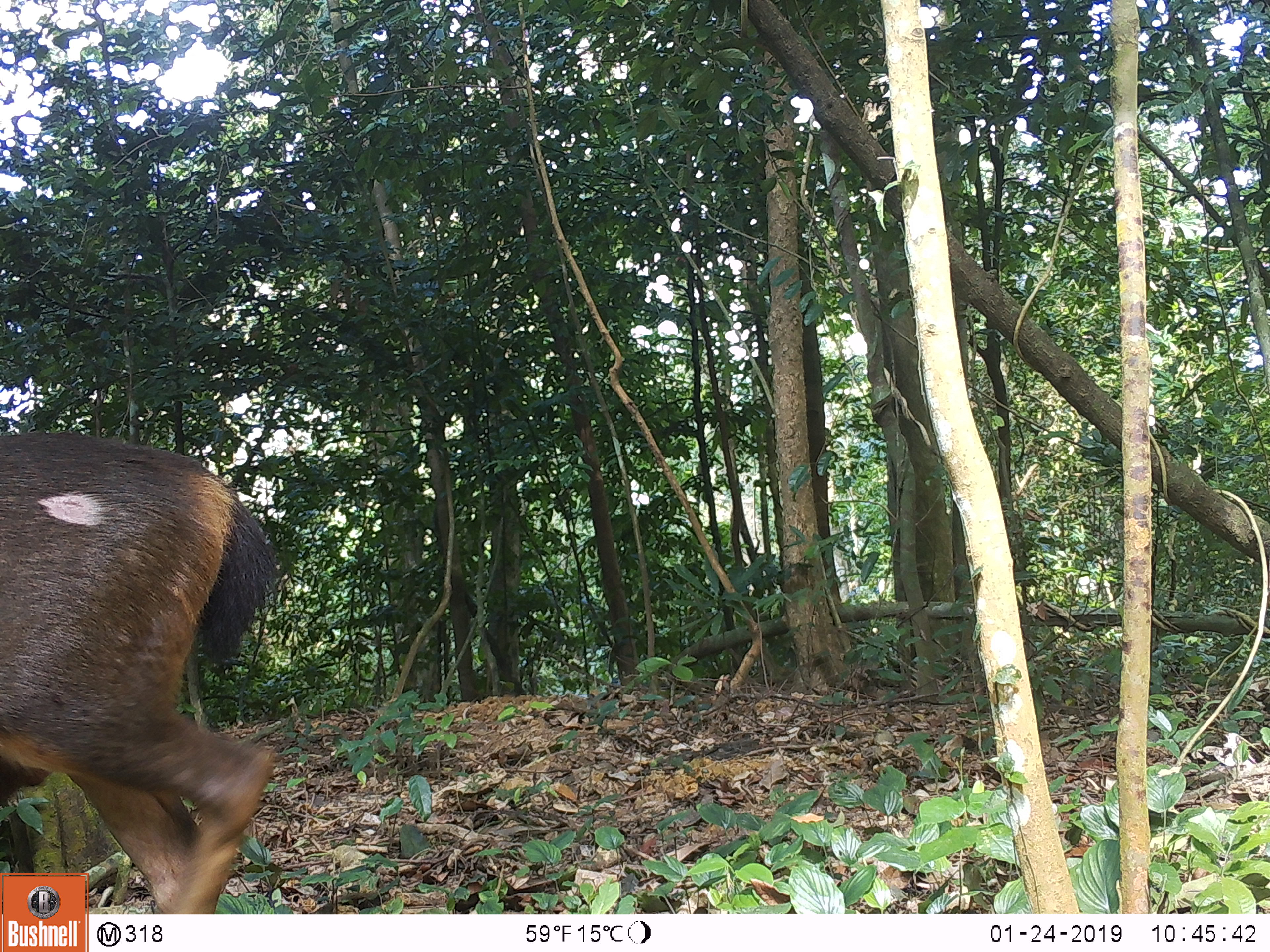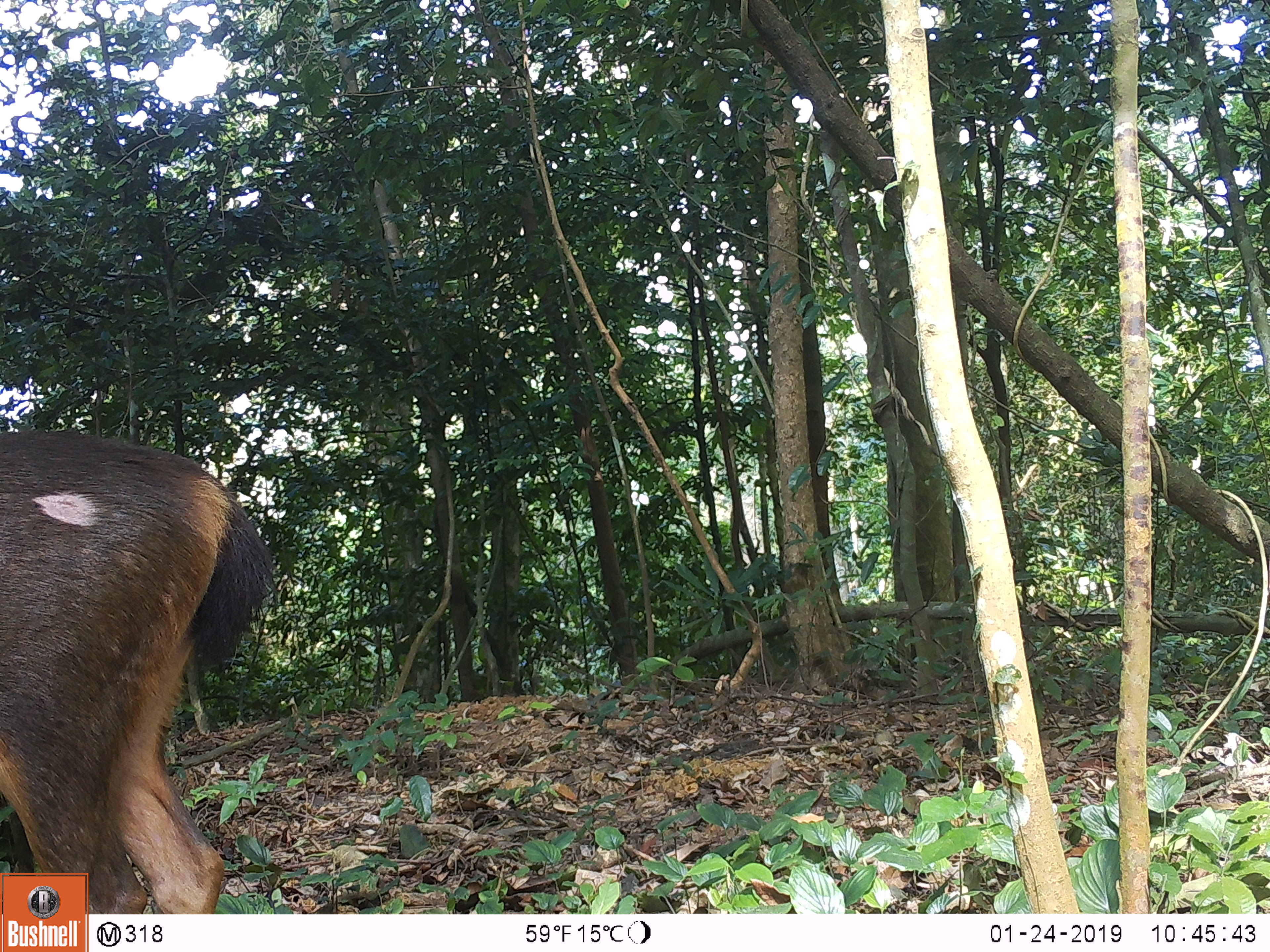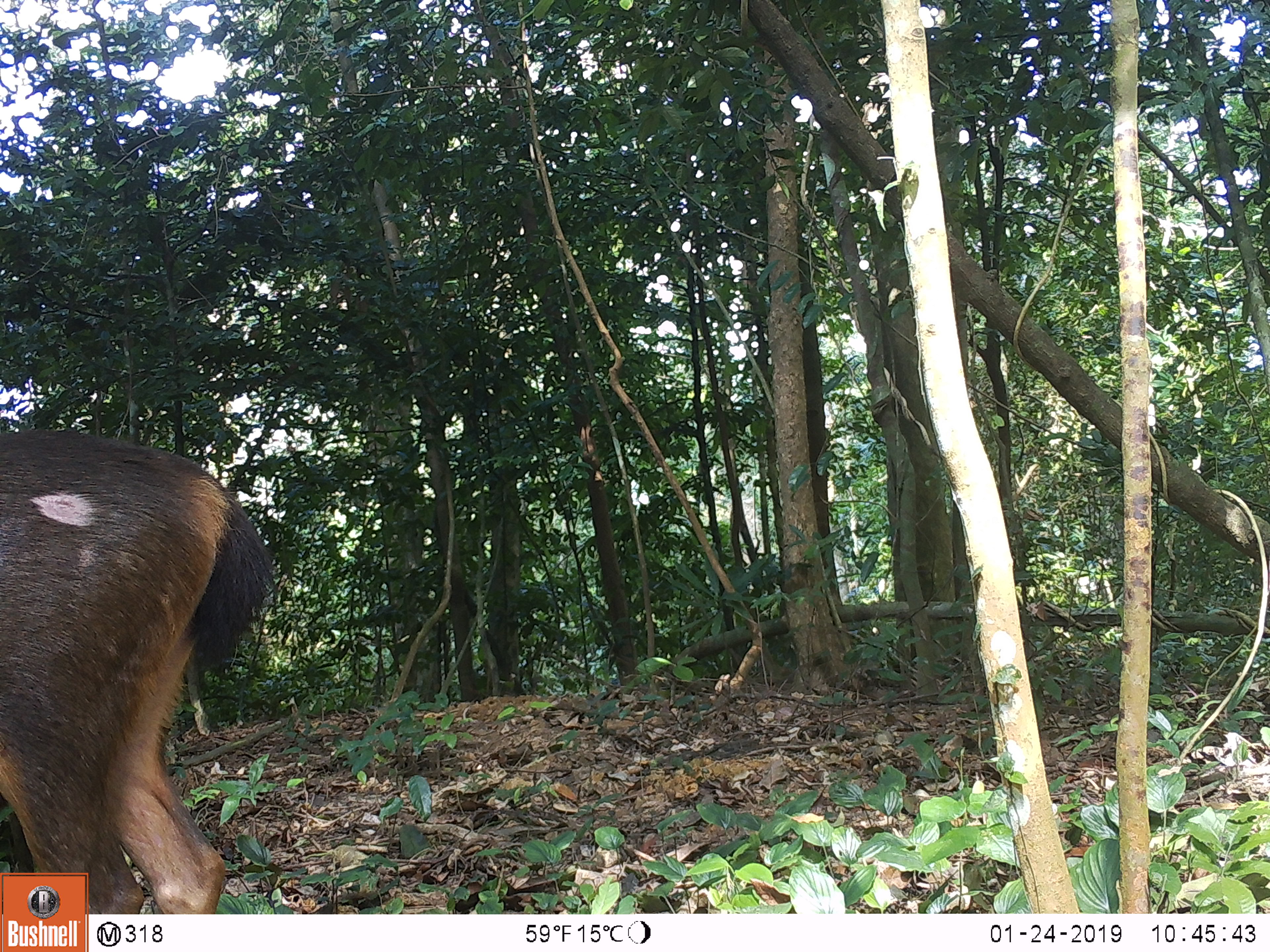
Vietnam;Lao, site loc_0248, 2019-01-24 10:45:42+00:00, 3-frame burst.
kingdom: Animalia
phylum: Chordata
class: Mammalia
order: Artiodactyla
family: Cervidae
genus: Rusa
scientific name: Rusa unicolor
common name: sambar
Sambar (Rusa unicolor). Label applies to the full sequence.